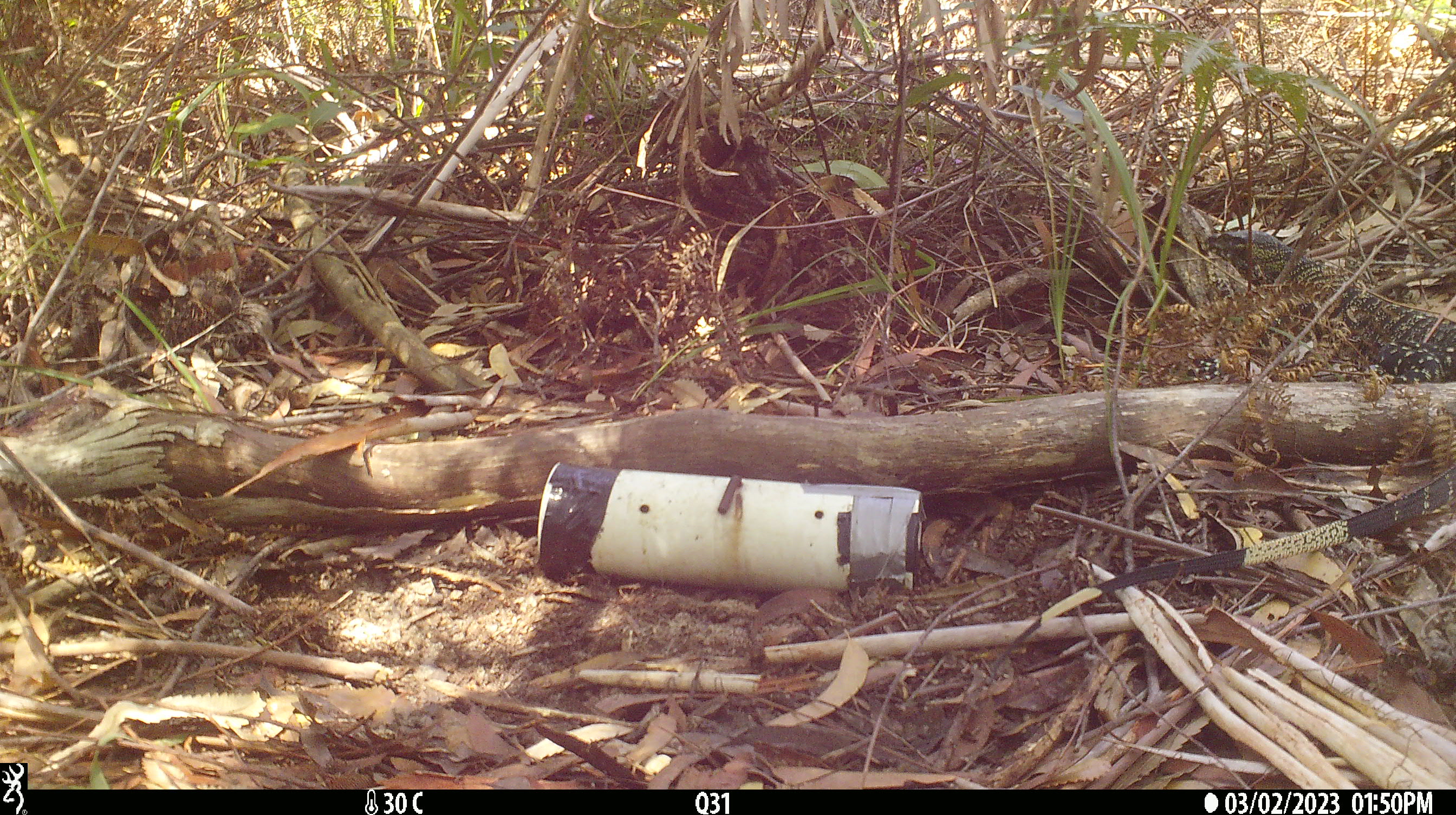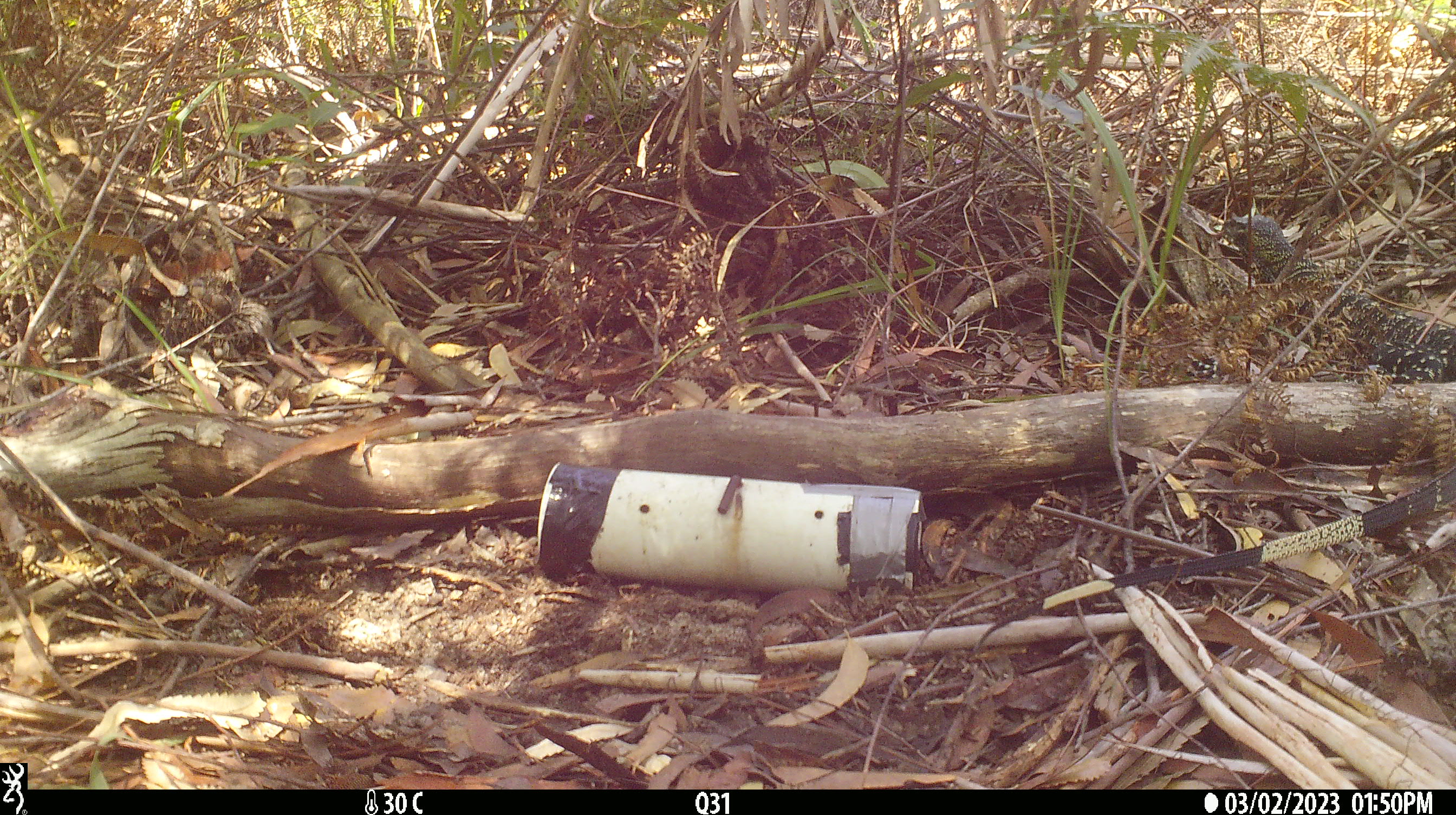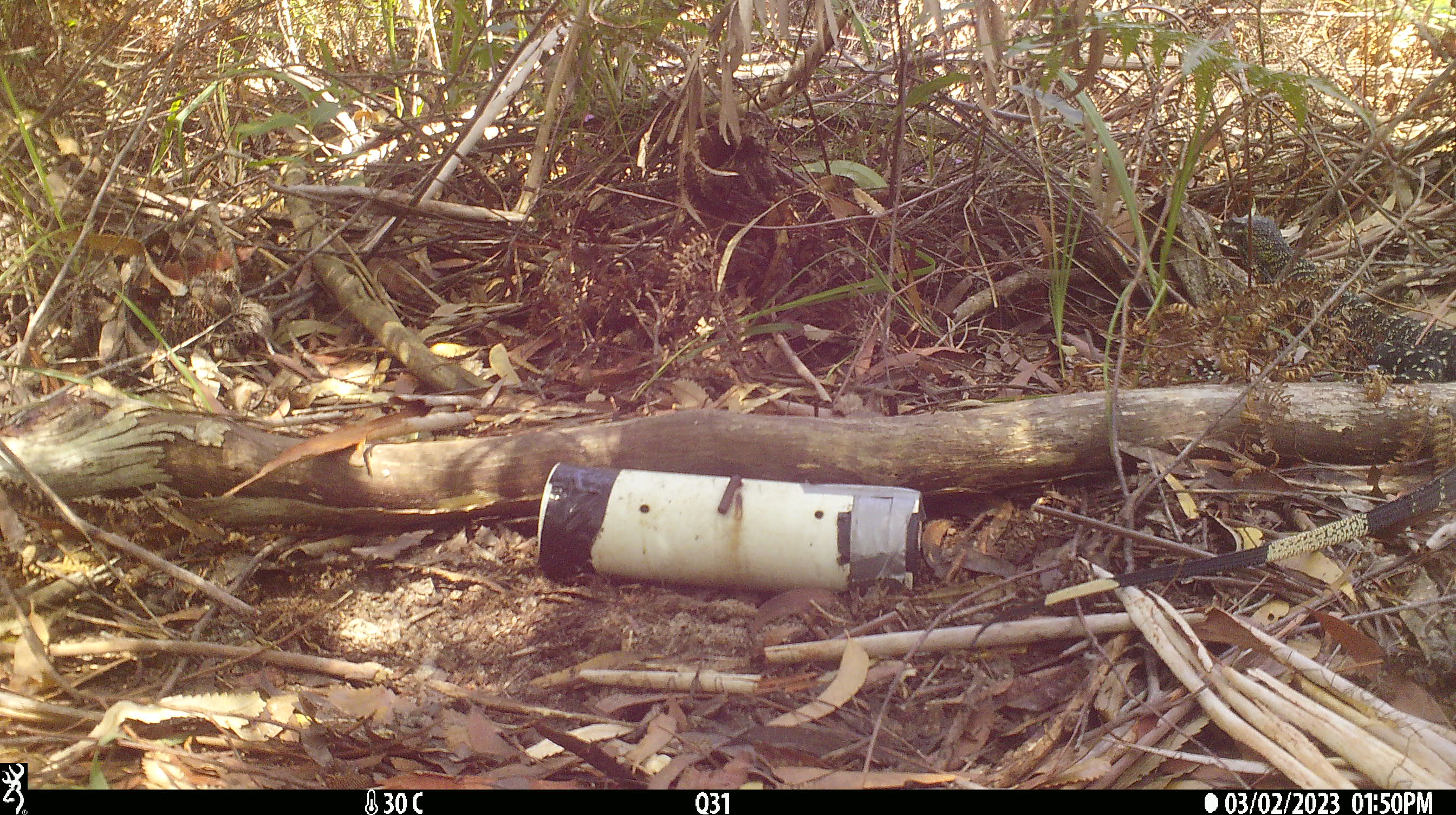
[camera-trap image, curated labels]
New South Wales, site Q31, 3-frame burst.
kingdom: Animalia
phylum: Chordata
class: Reptilia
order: Squamata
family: Varanidae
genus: Varanus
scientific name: Varanus varius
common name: lace monitor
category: goanna